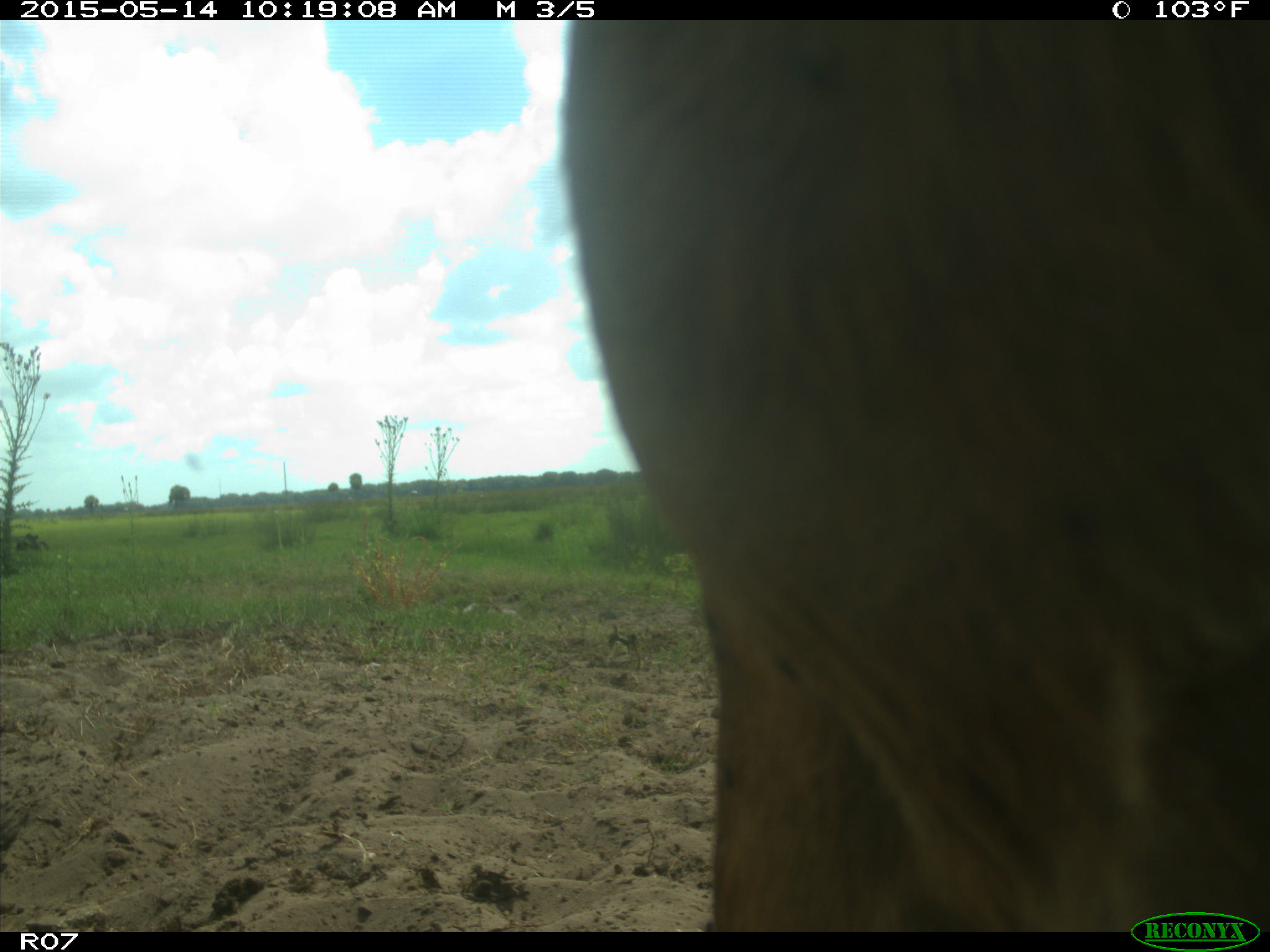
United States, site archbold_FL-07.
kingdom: Animalia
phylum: Chordata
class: Mammalia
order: Artiodactyla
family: Bovidae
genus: Bos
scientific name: Bos taurus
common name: domestic cow